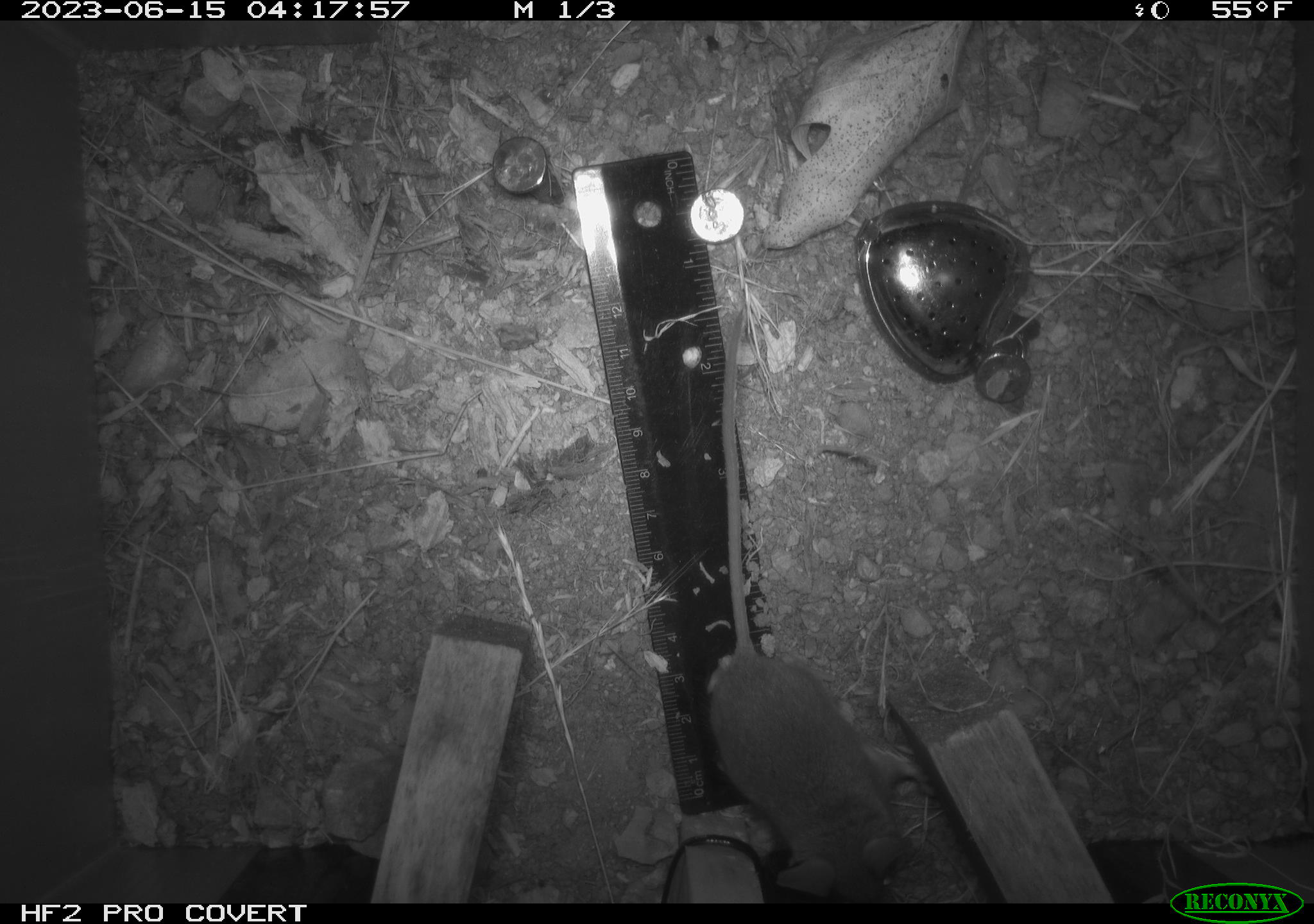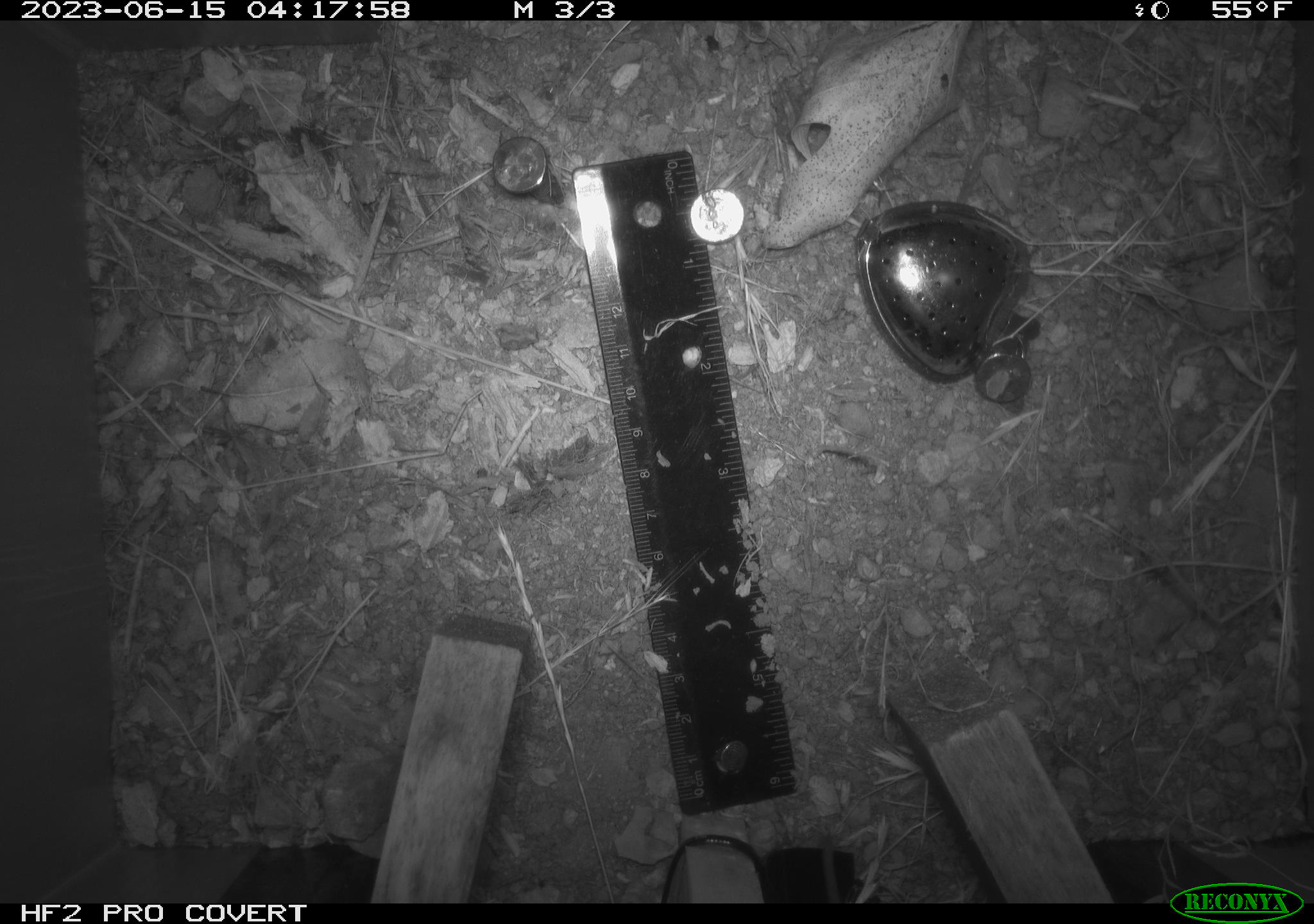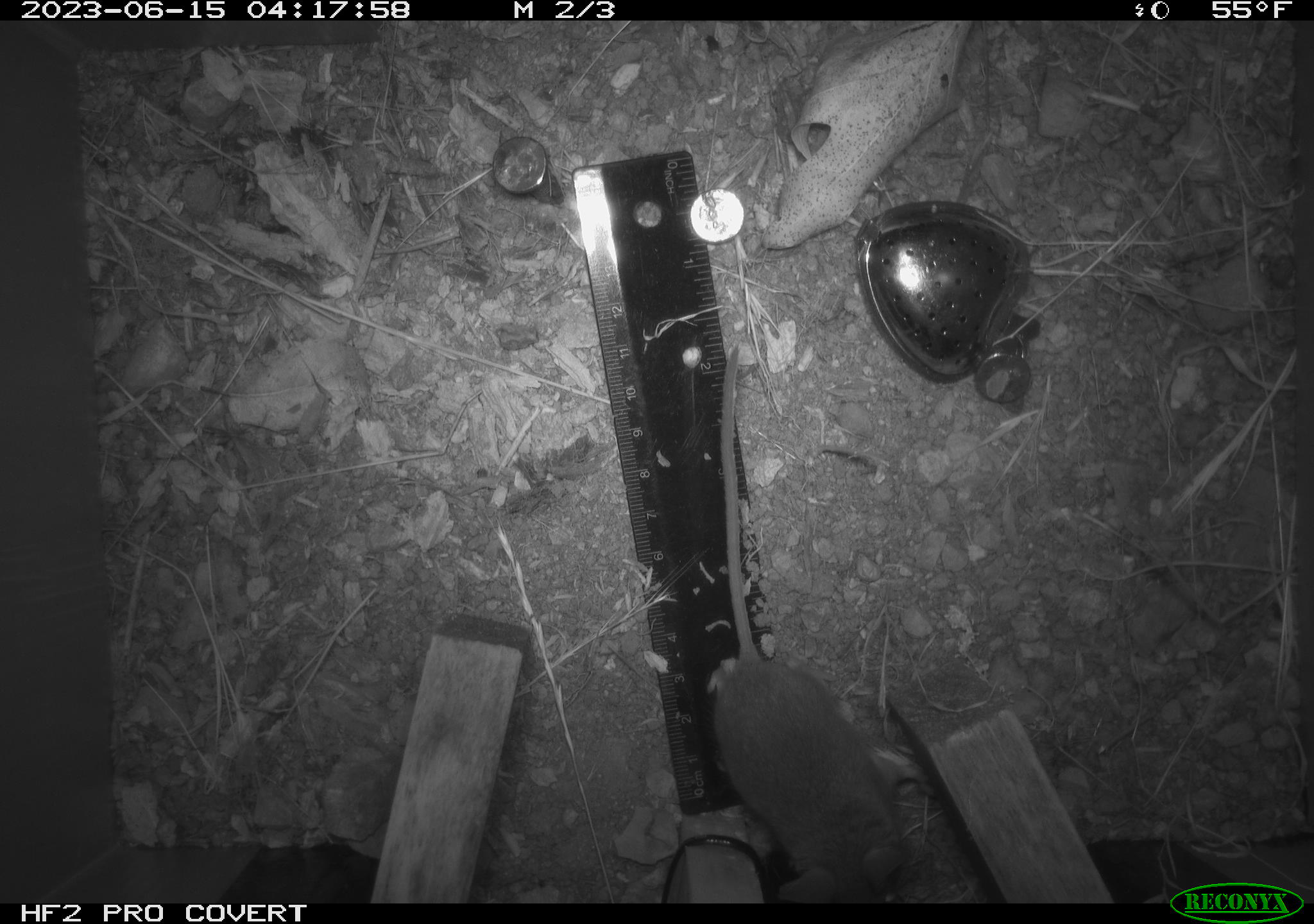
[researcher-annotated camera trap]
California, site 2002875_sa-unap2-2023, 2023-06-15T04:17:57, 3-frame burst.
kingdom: Animalia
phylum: Chordata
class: Mammalia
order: Rodentia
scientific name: Rodentia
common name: mouse species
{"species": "mouse species (Rodentia)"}